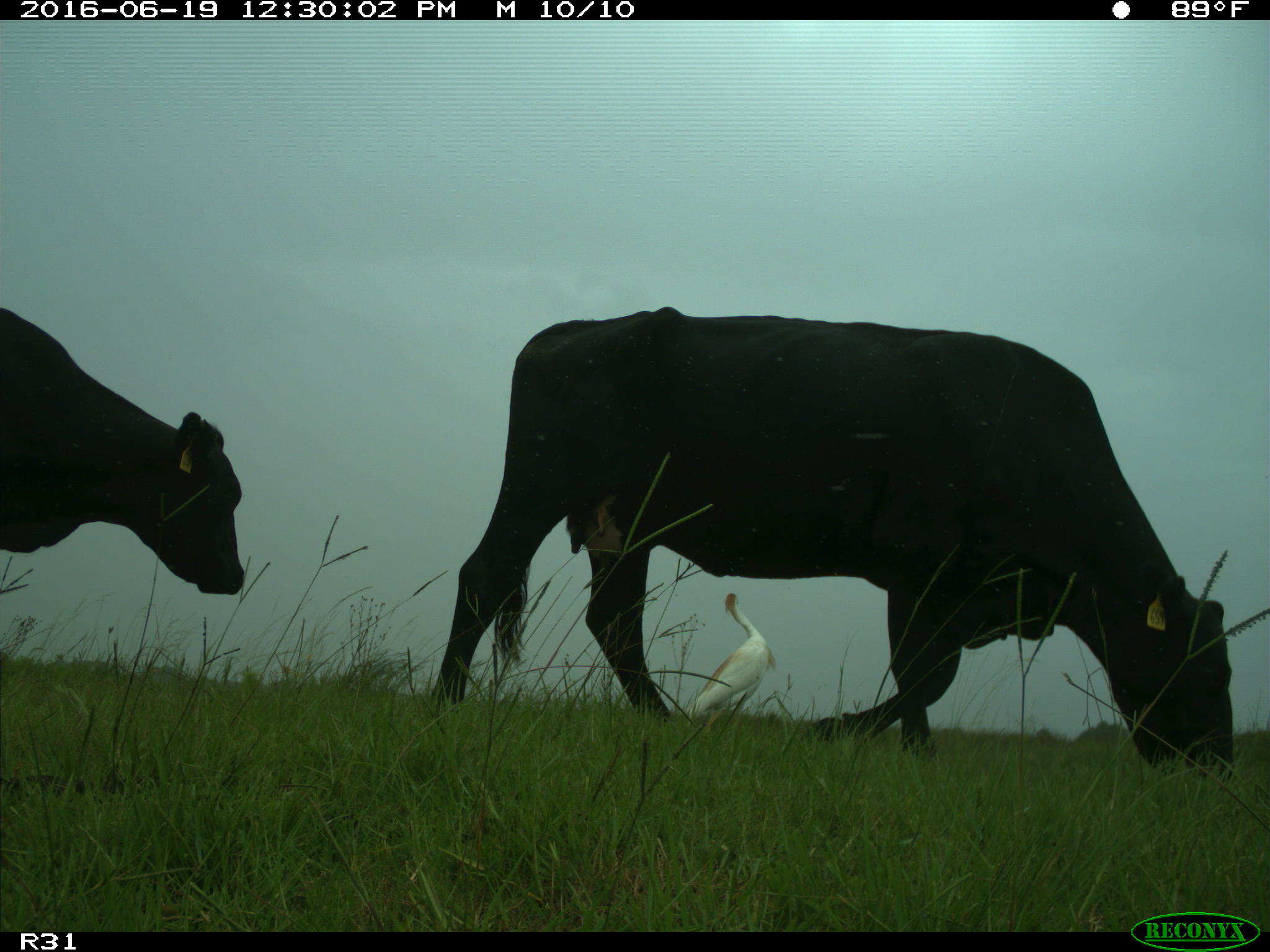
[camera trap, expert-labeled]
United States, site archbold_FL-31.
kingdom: Animalia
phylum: Chordata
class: Mammalia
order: Artiodactyla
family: Bovidae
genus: Bos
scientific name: Bos taurus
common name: domestic cow